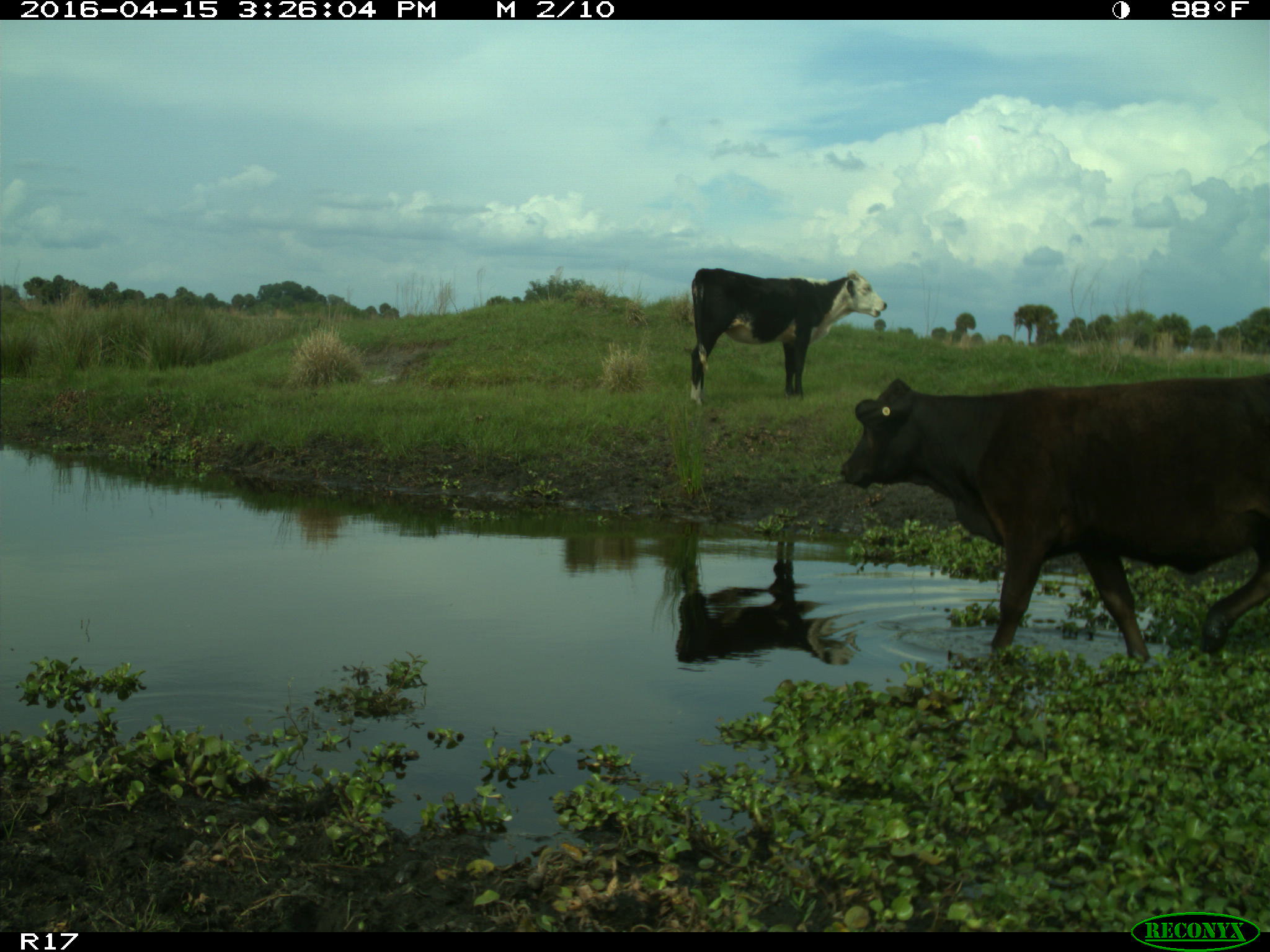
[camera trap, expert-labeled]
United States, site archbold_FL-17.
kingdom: Animalia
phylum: Chordata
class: Mammalia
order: Artiodactyla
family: Bovidae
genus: Bos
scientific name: Bos taurus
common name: domestic cow